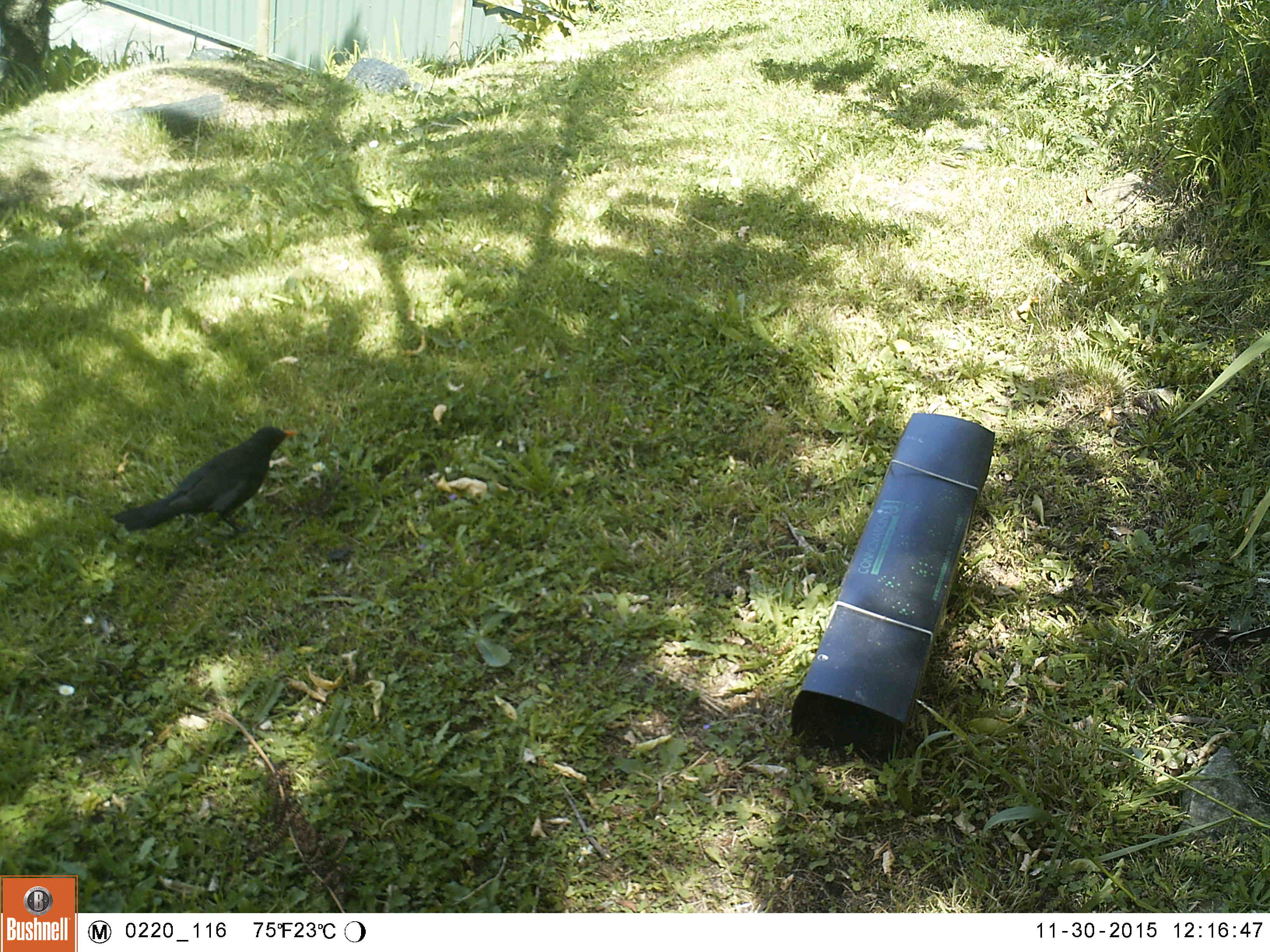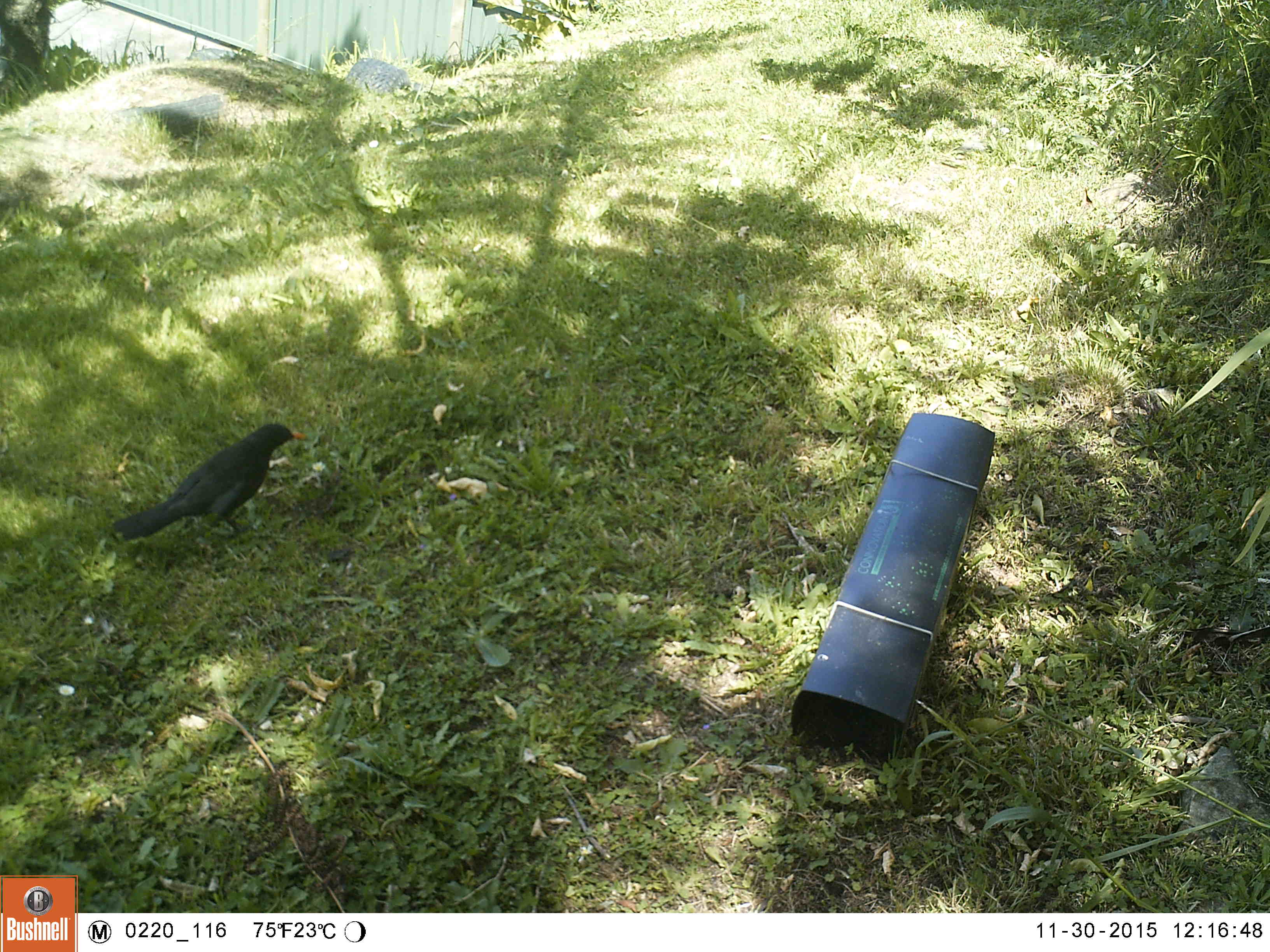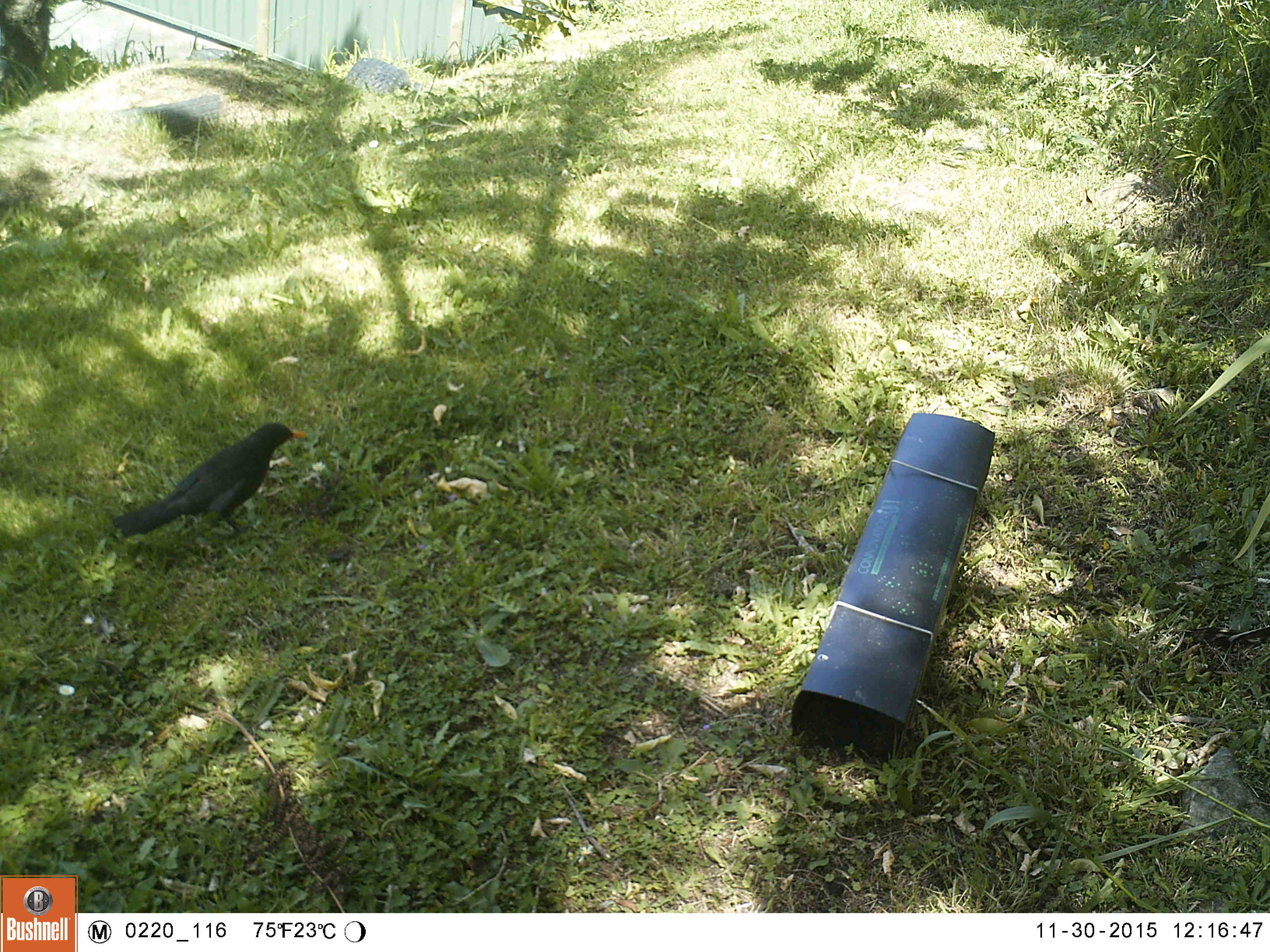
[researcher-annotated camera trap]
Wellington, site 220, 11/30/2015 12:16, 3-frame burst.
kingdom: Animalia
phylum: Chordata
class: Aves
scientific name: Aves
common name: bird